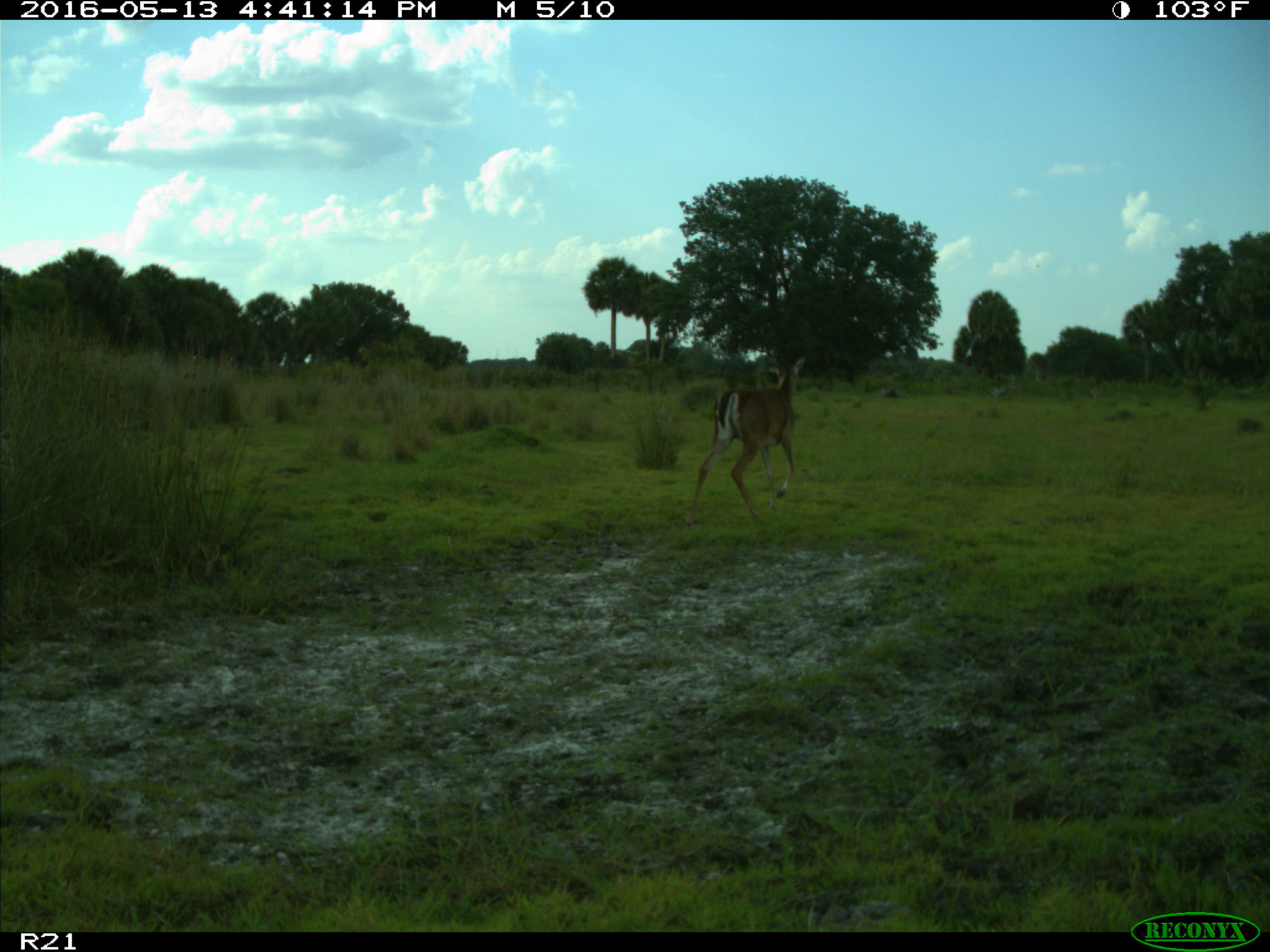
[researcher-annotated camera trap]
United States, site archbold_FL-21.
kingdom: Animalia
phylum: Chordata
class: Mammalia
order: Artiodactyla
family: Cervidae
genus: Odocoileus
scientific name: Odocoileus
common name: deer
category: unidentified deer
Unidentified deer (deer) (Odocoileus).